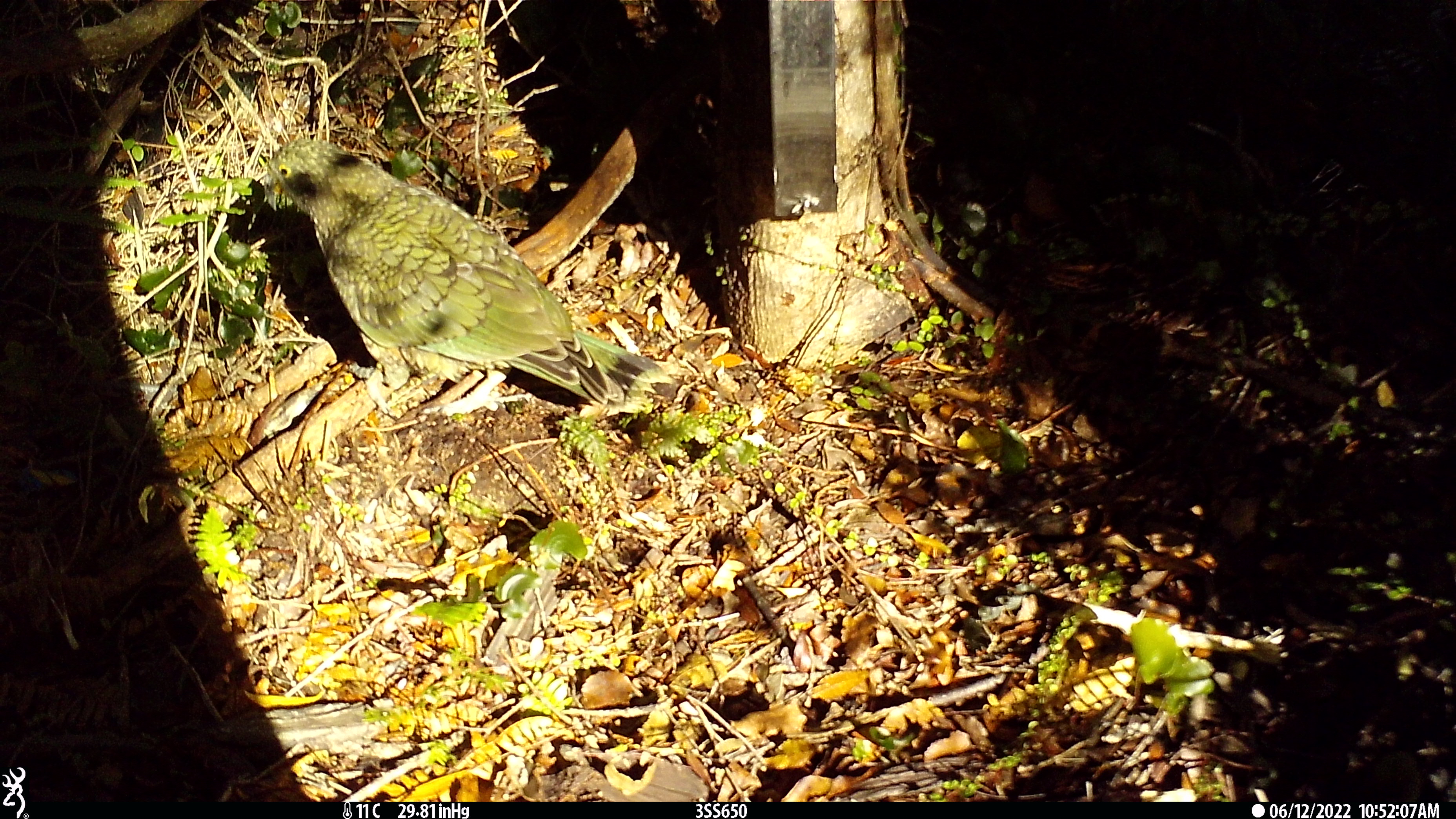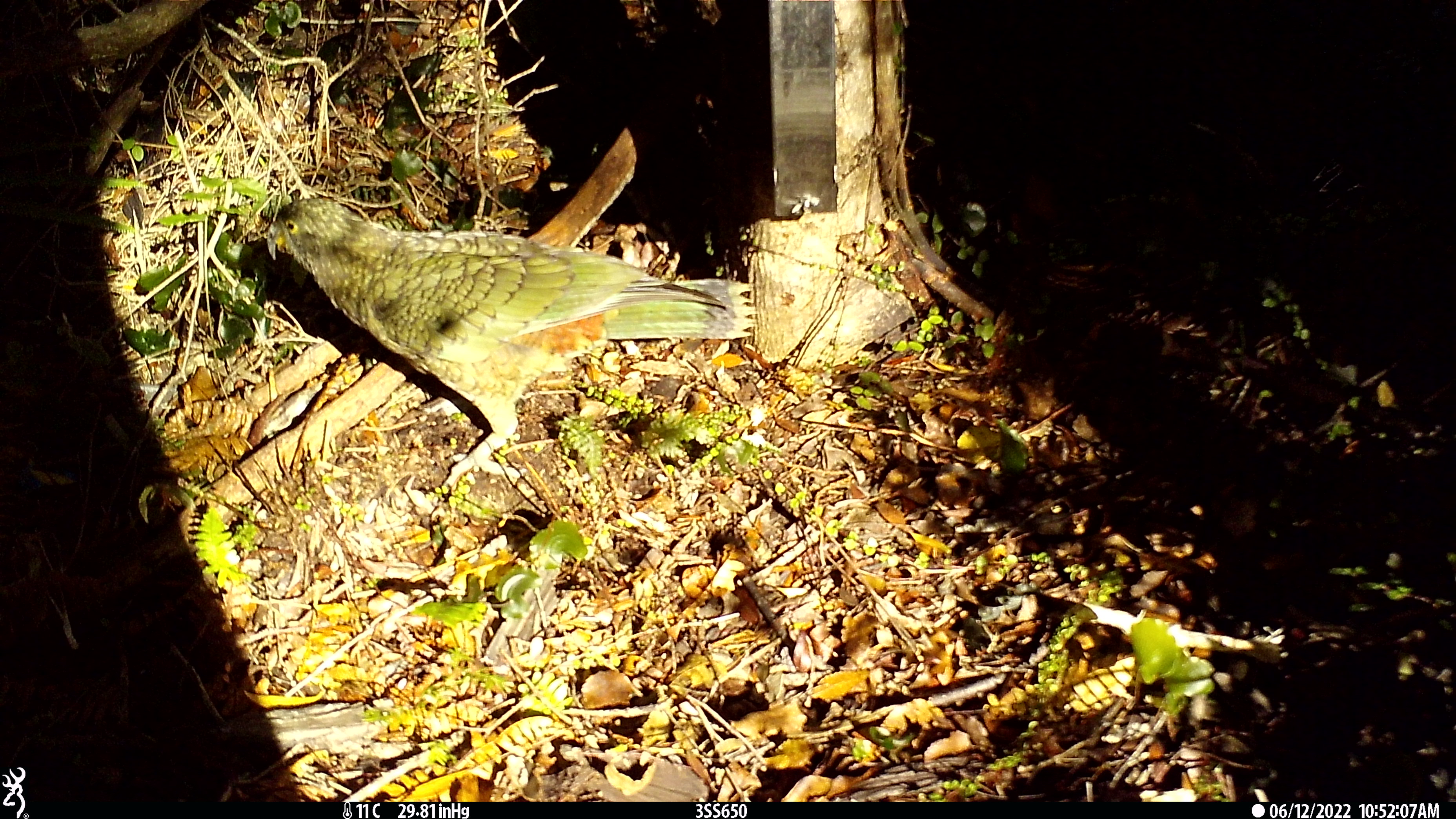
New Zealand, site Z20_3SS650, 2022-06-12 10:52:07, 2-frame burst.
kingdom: Animalia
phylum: Chordata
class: Aves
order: Psittaciformes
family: Strigopidae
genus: Nestor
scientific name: Nestor notabilis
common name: kea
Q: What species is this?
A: Kea (Nestor notabilis).